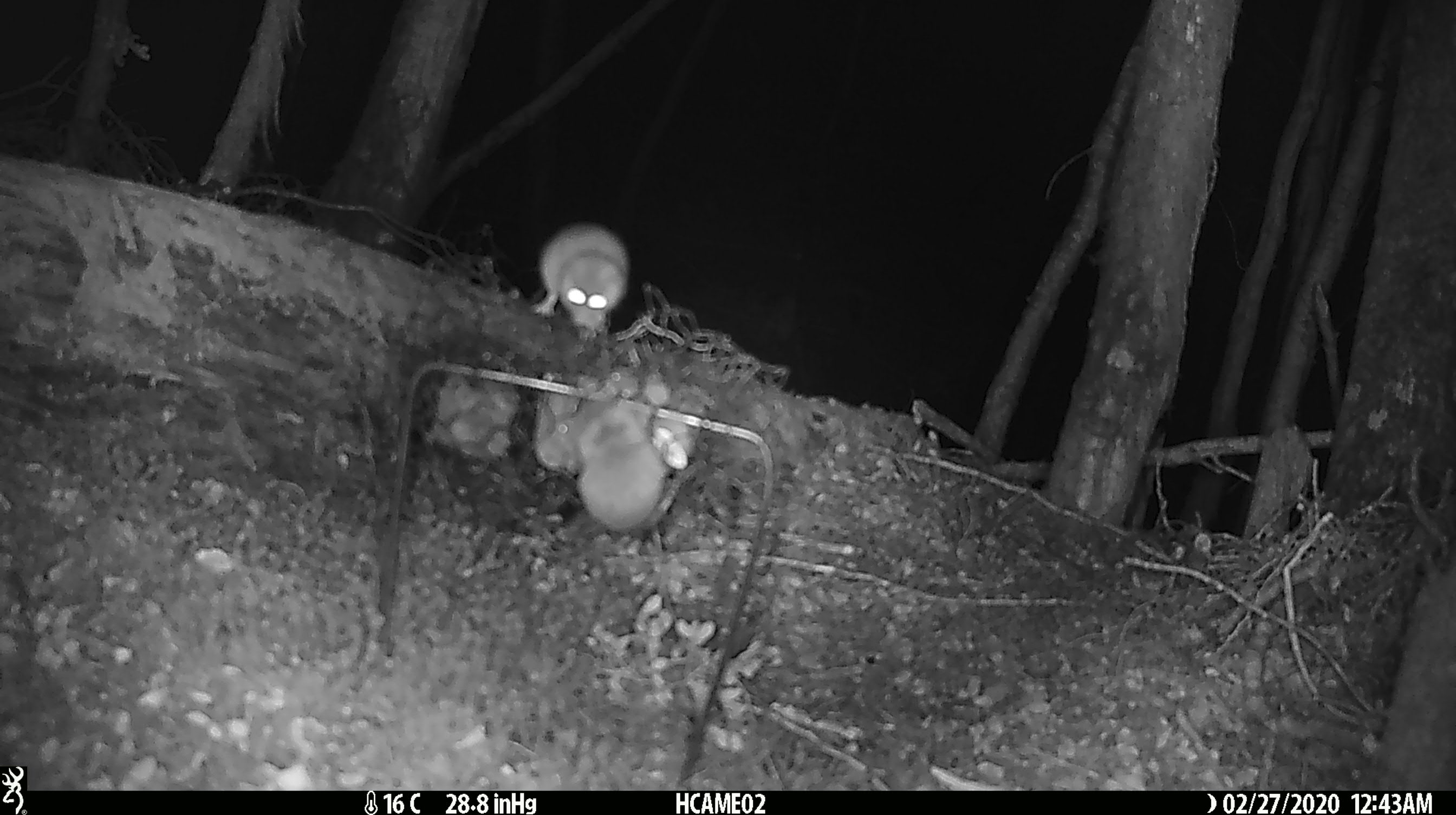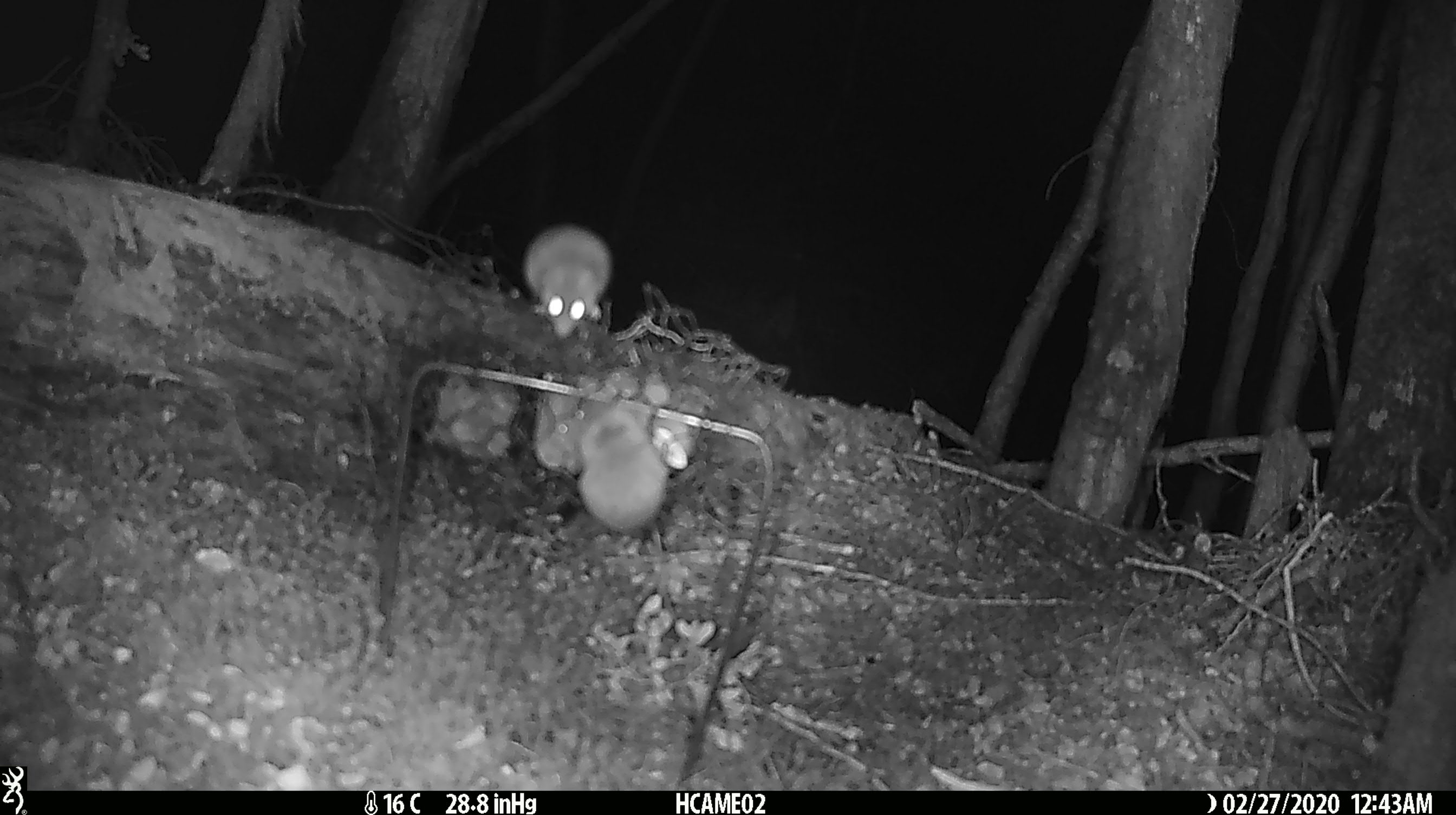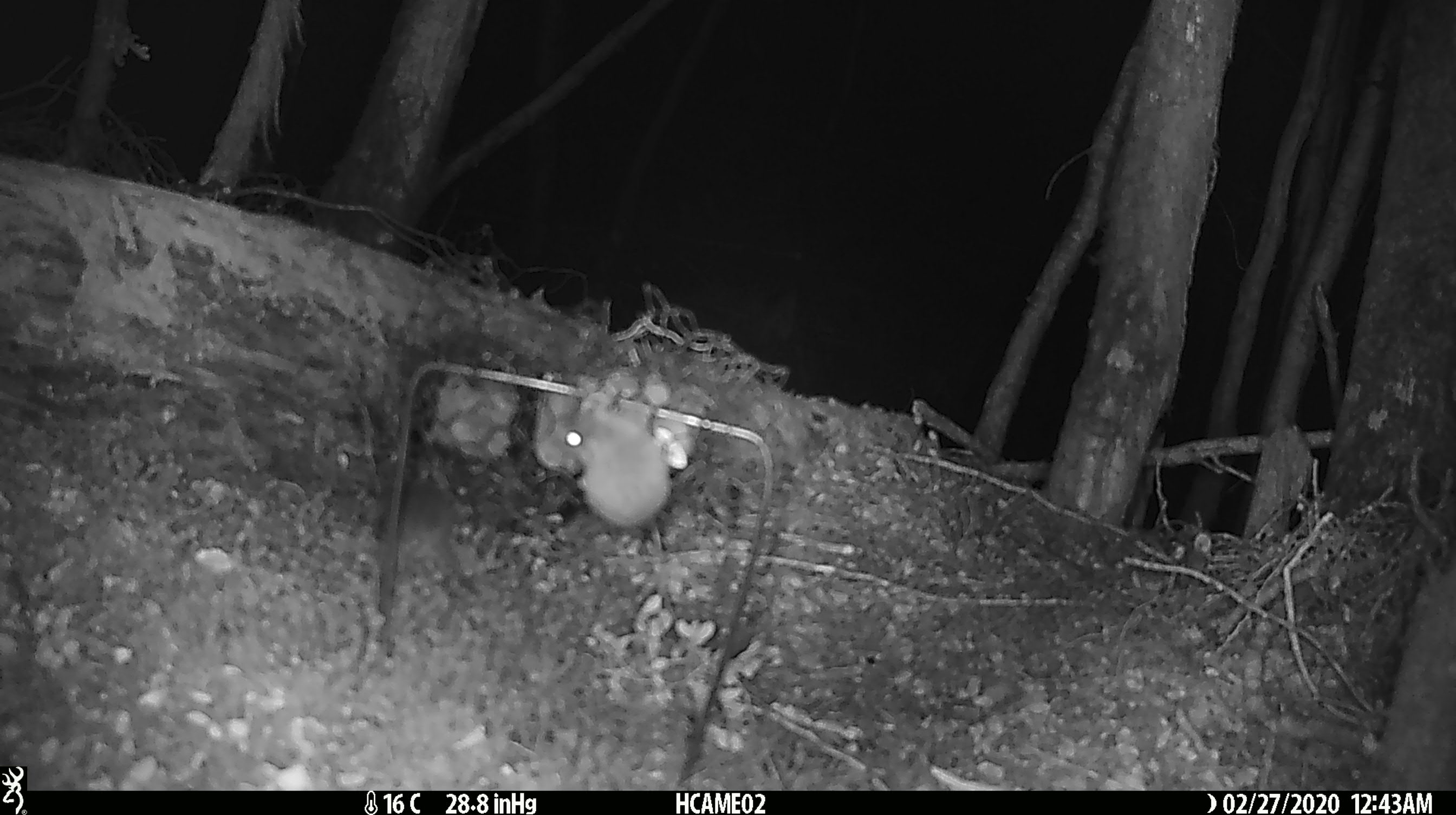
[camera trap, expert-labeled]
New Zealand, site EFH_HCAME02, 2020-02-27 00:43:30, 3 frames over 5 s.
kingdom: Animalia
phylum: Chordata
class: Mammalia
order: Rodentia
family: Muridae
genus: Mus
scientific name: Mus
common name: mouse